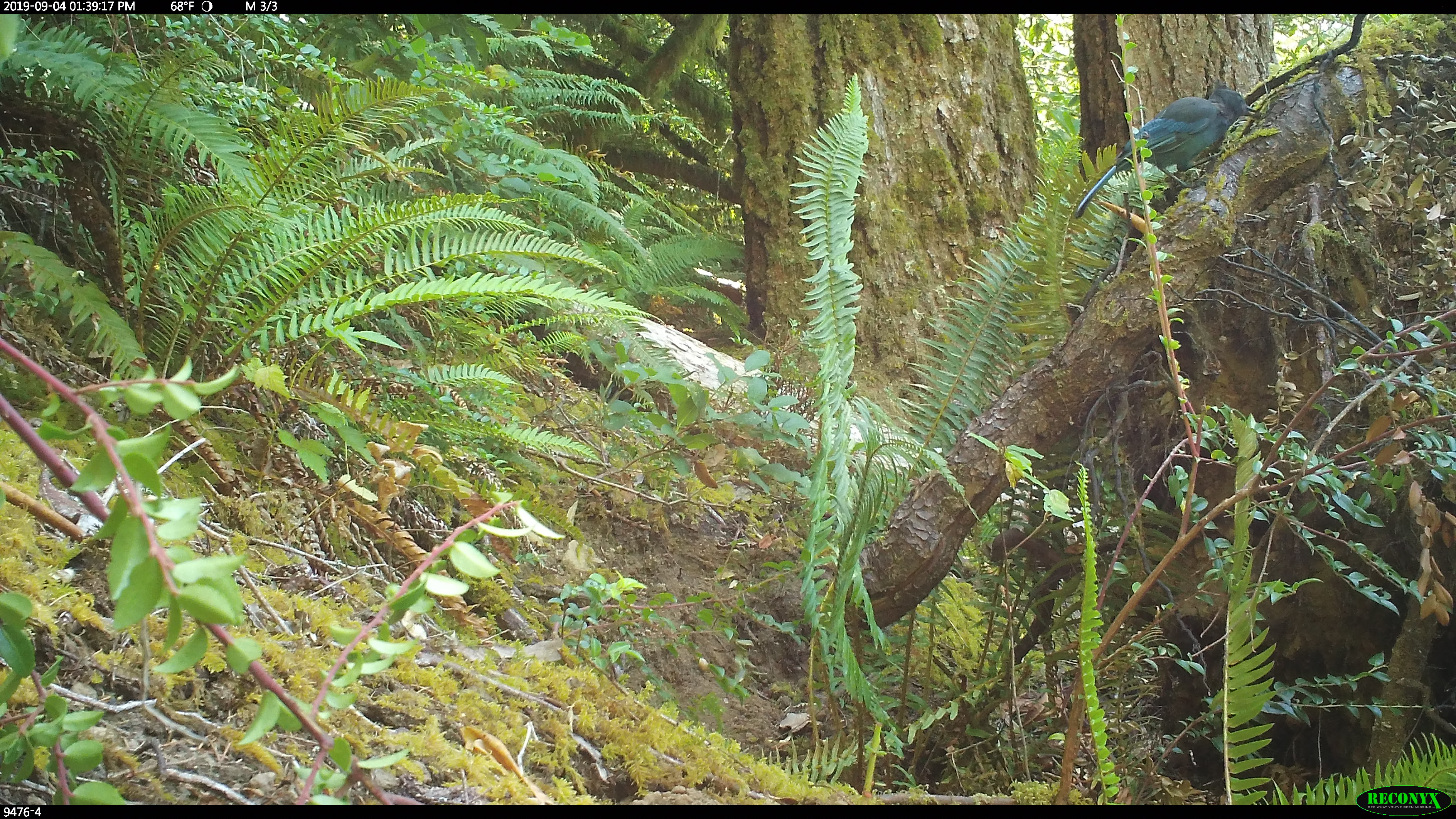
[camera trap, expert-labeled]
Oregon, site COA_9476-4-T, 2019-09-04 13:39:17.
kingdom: Animalia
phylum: Chordata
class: Aves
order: Passeriformes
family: Corvidae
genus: Cyanocitta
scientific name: Cyanocitta stelleri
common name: steller's jay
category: stellers jay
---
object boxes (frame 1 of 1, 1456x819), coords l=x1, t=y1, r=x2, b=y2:
stellers jay: l=1071, t=86, r=1262, b=219